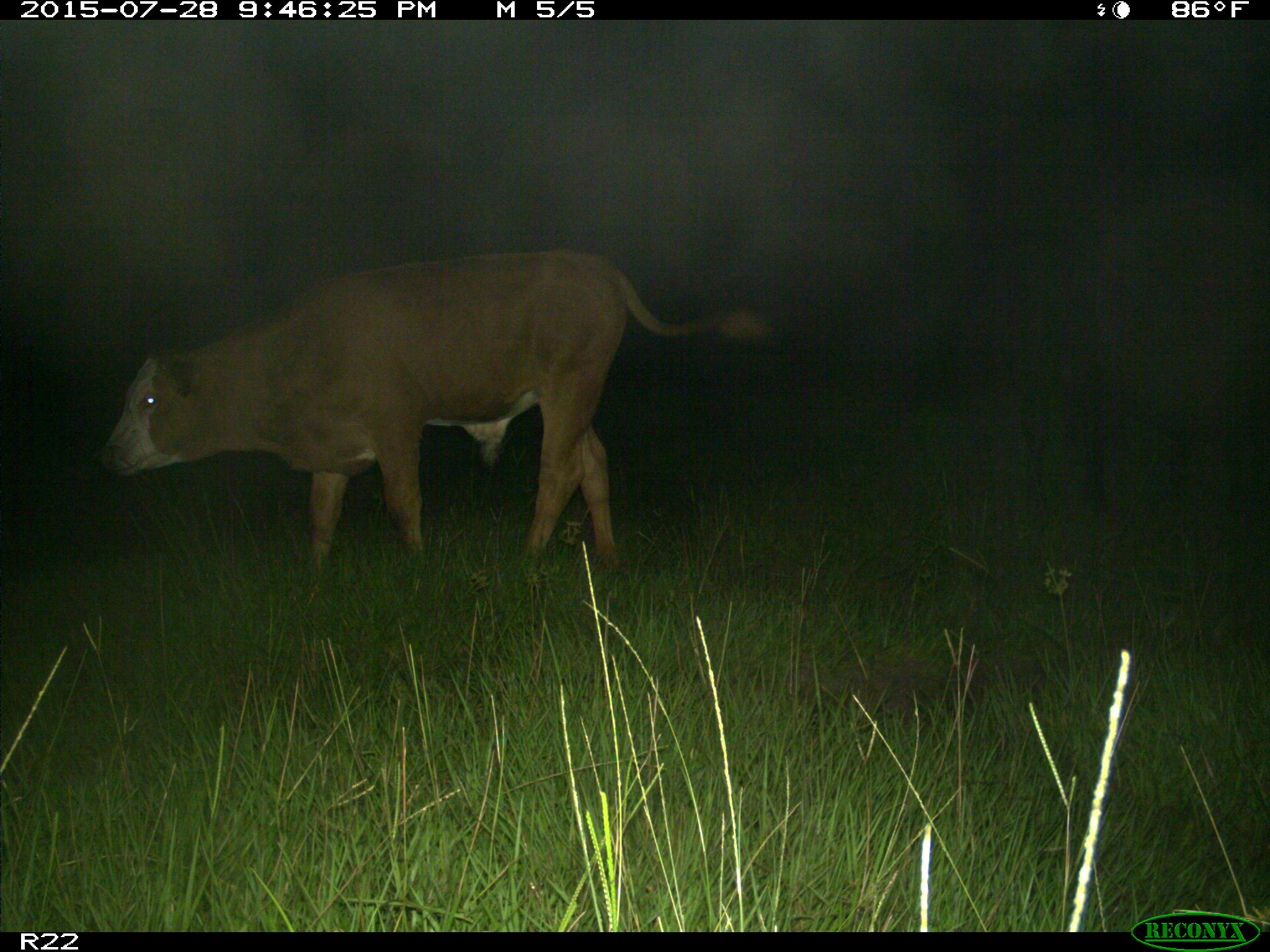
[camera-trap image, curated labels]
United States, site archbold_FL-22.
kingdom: Animalia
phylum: Chordata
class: Mammalia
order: Artiodactyla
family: Bovidae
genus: Bos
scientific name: Bos taurus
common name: domestic cow